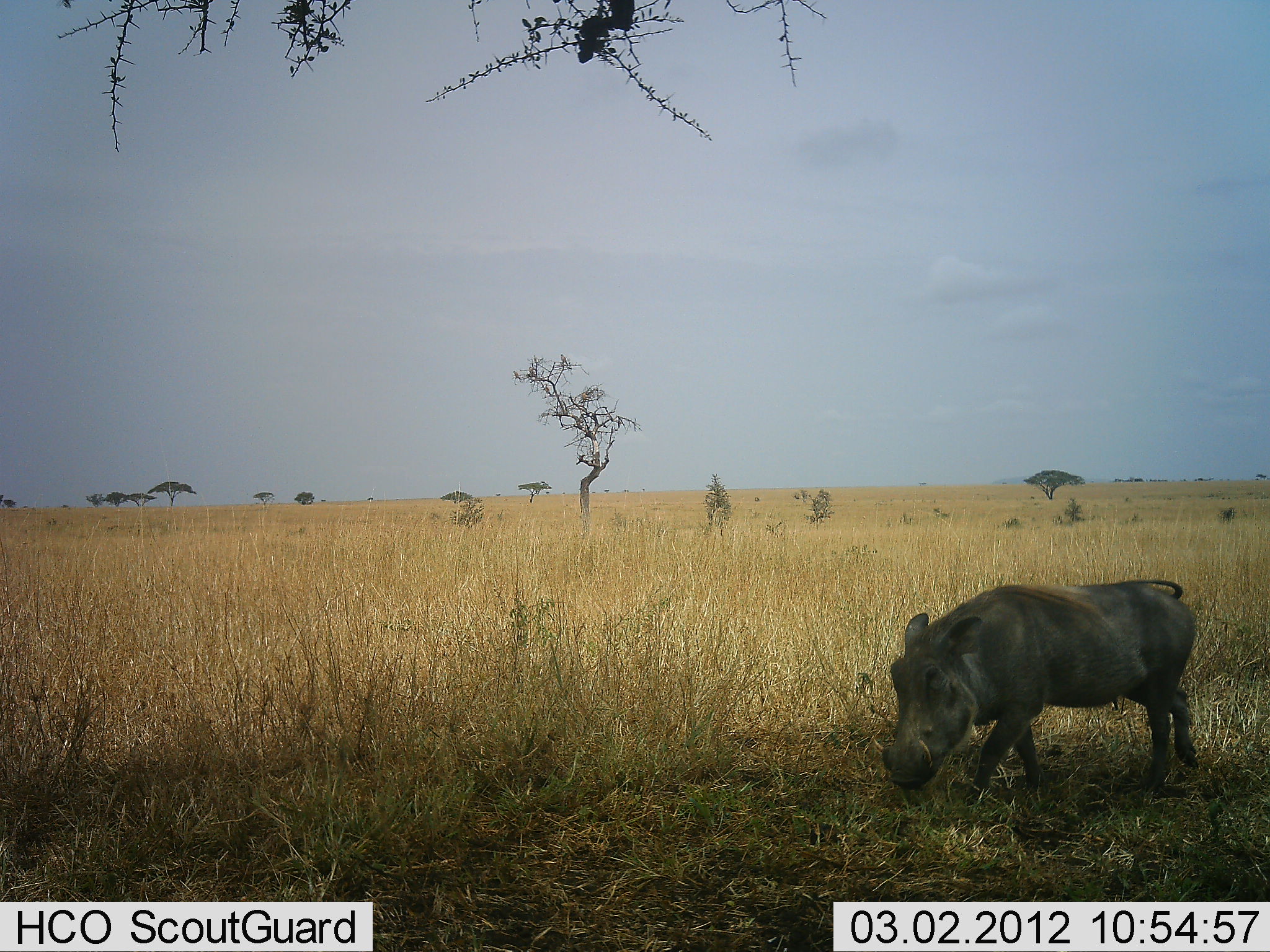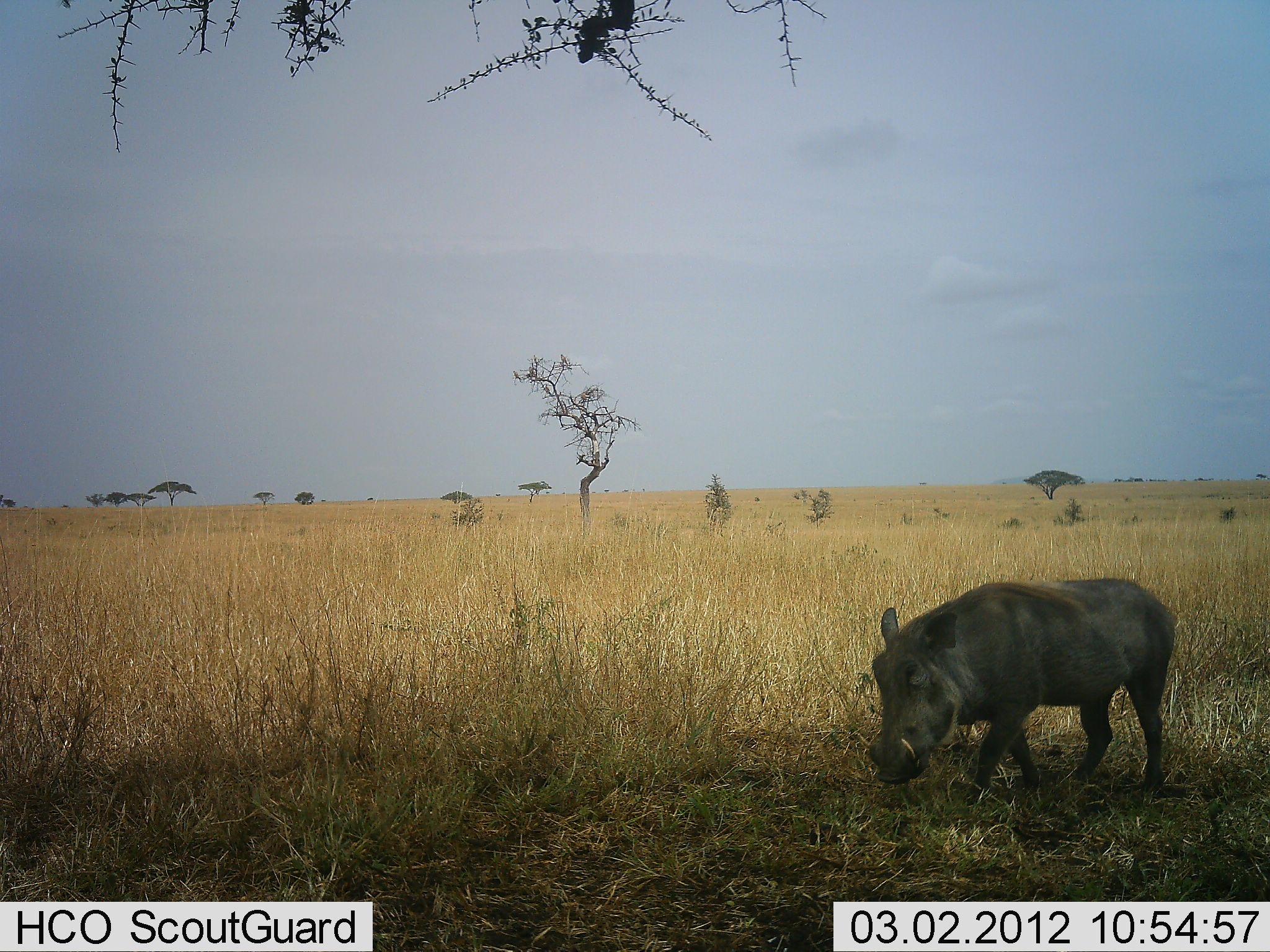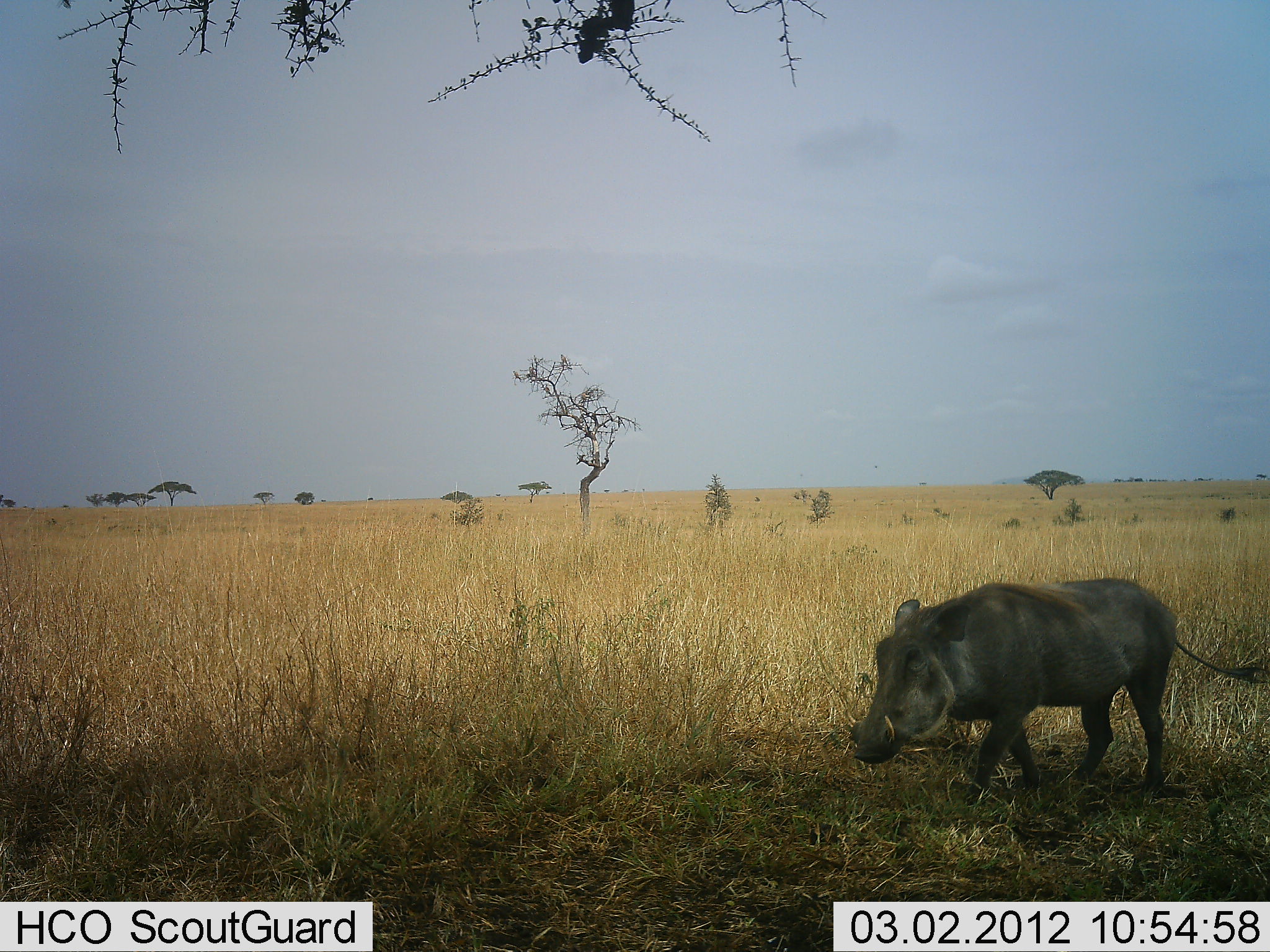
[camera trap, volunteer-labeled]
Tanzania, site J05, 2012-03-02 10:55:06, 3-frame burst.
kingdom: Animalia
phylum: Chordata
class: Mammalia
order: Artiodactyla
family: Suidae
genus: Phacochoerus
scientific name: Phacochoerus africanus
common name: warthog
Warthog (Phacochoerus africanus), count 1. Behavior (volunteer vote fractions): standing 29%, resting 0%, moving 52%, interacting 0%. Young present (vote fraction): 0%. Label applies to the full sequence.